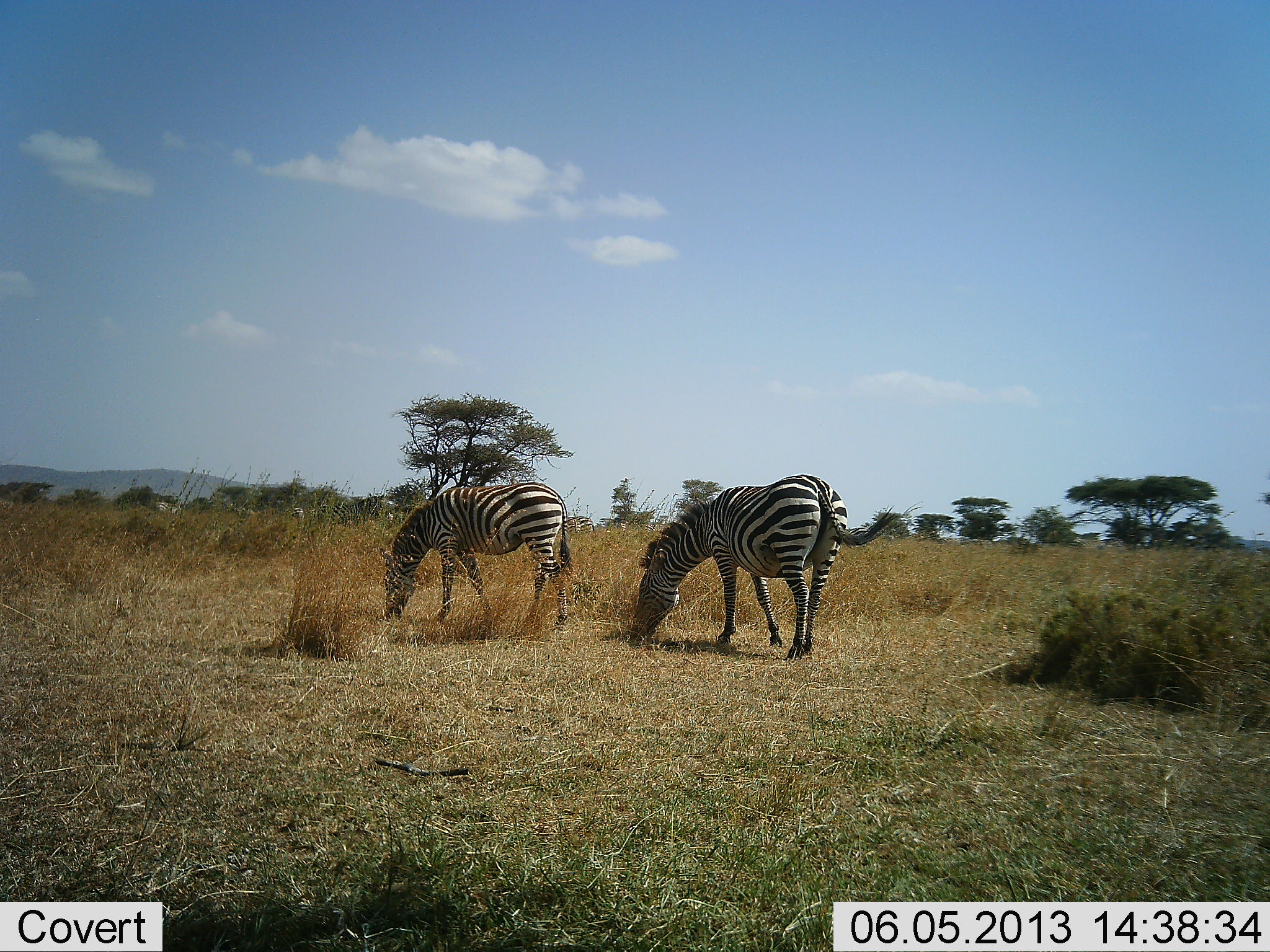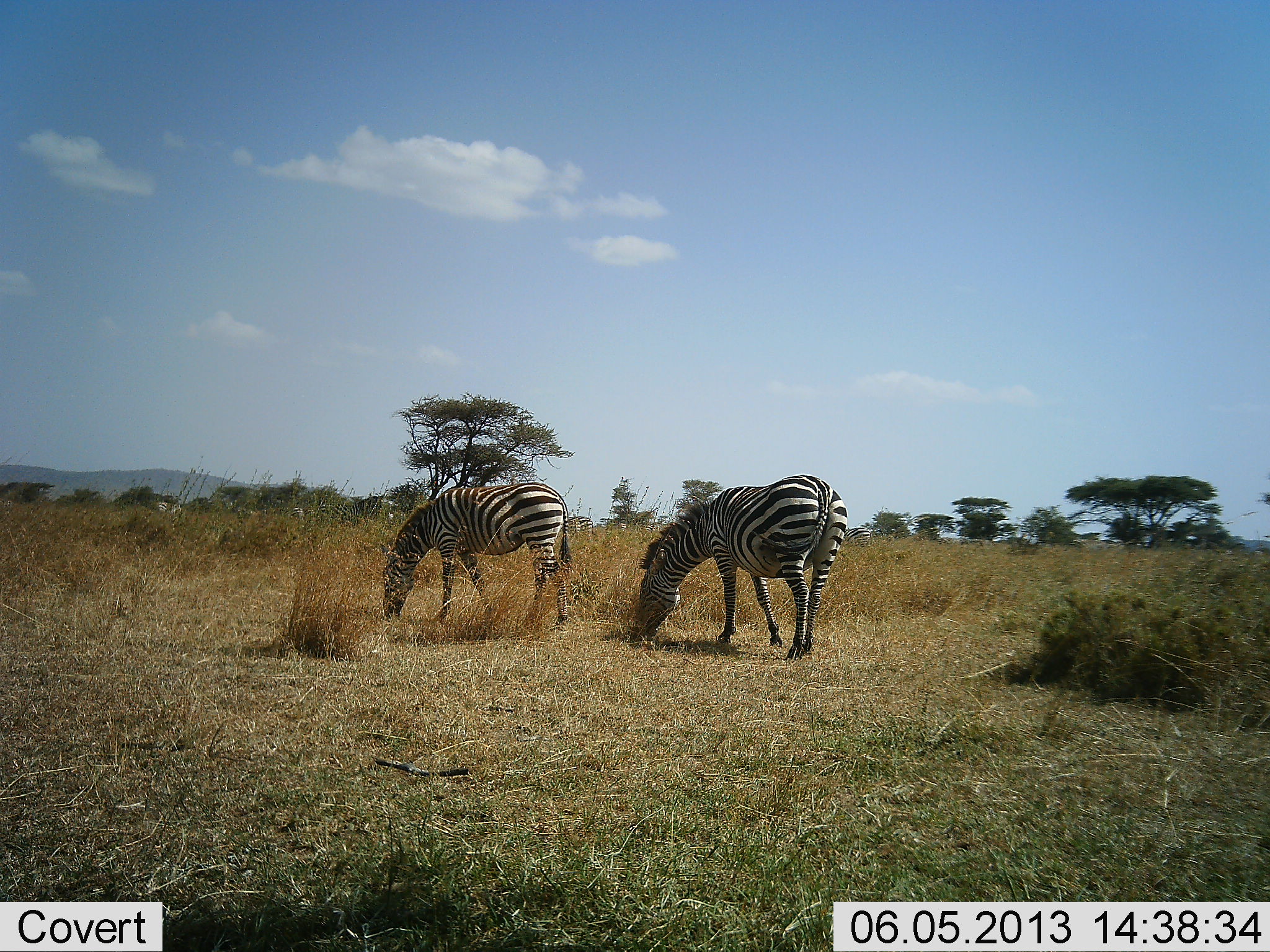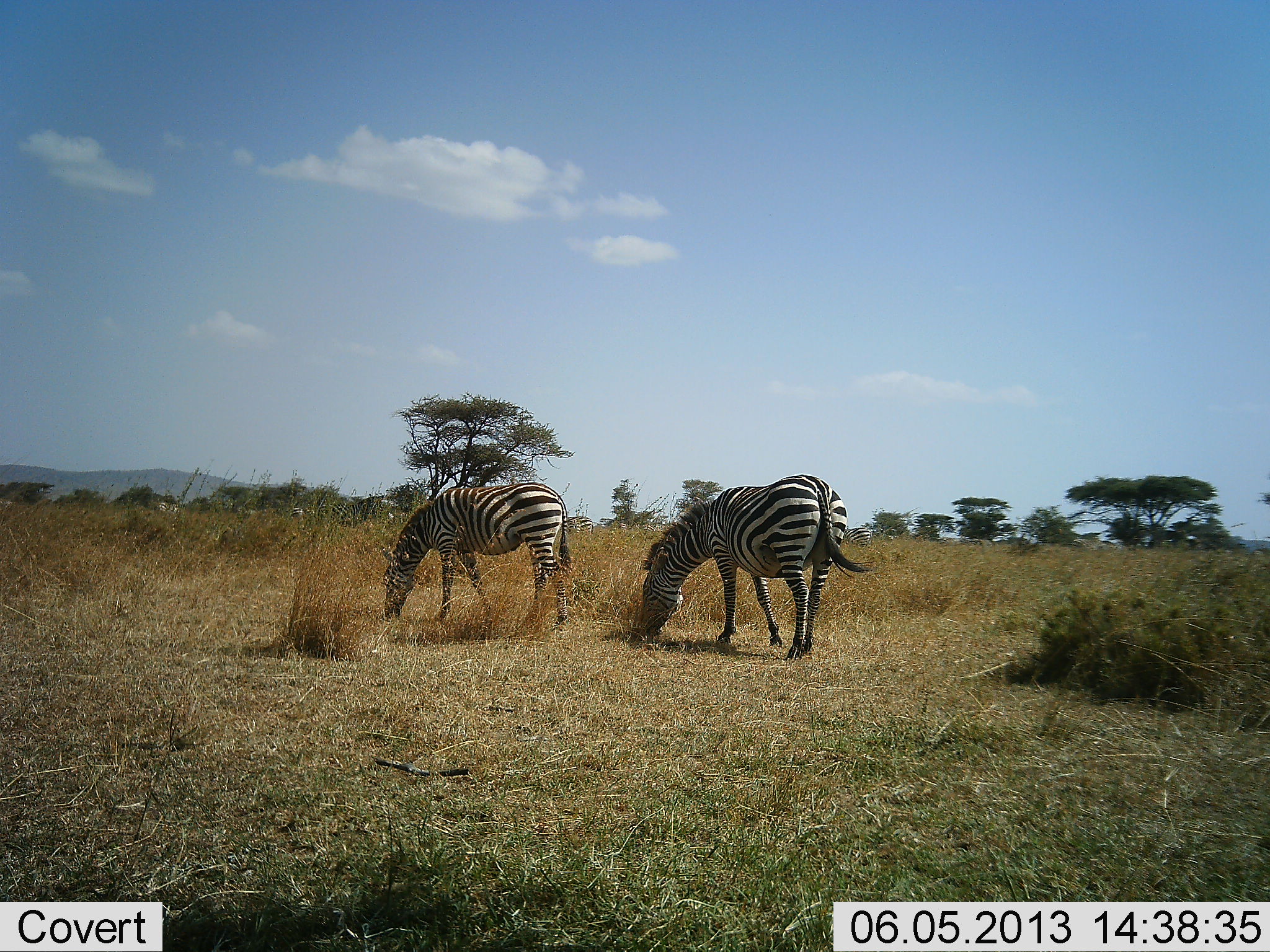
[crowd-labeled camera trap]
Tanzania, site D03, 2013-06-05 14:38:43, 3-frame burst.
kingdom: Animalia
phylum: Chordata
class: Mammalia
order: Perissodactyla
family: Equidae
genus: Equus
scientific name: Equus quagga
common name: plains zebra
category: zebra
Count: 2.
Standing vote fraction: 18%.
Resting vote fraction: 0%.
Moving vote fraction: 3%.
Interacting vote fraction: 0%.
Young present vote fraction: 0%.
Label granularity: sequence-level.